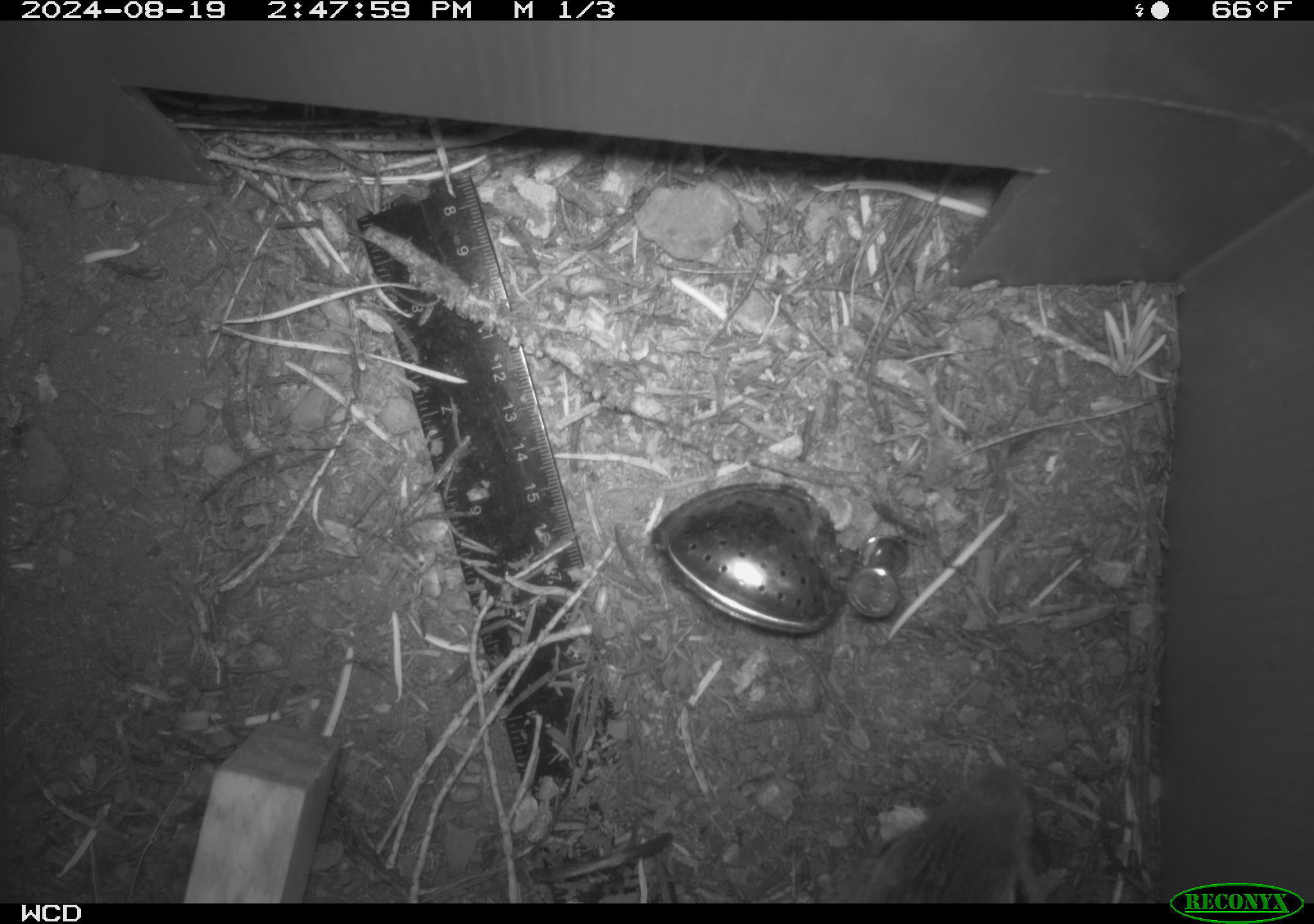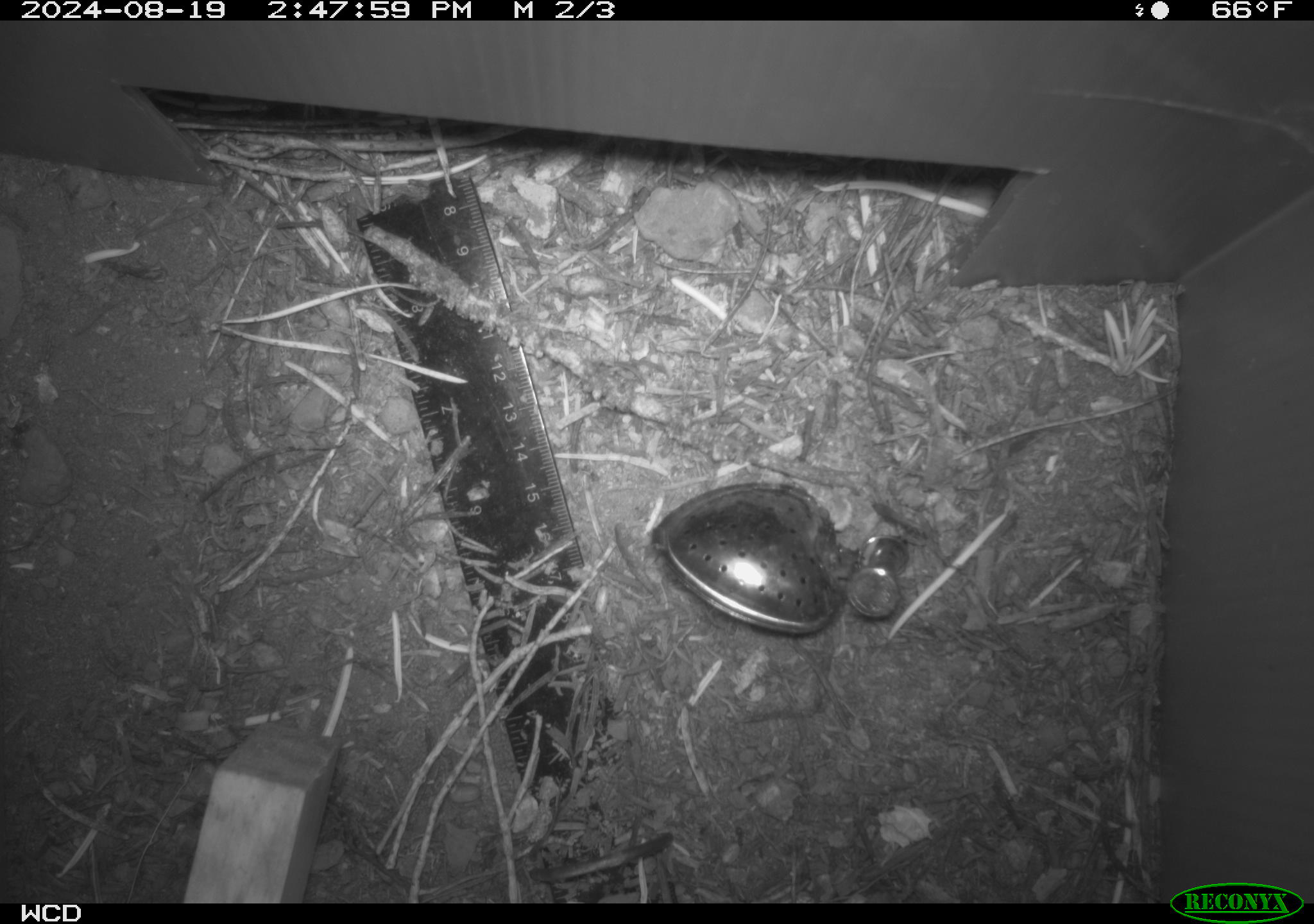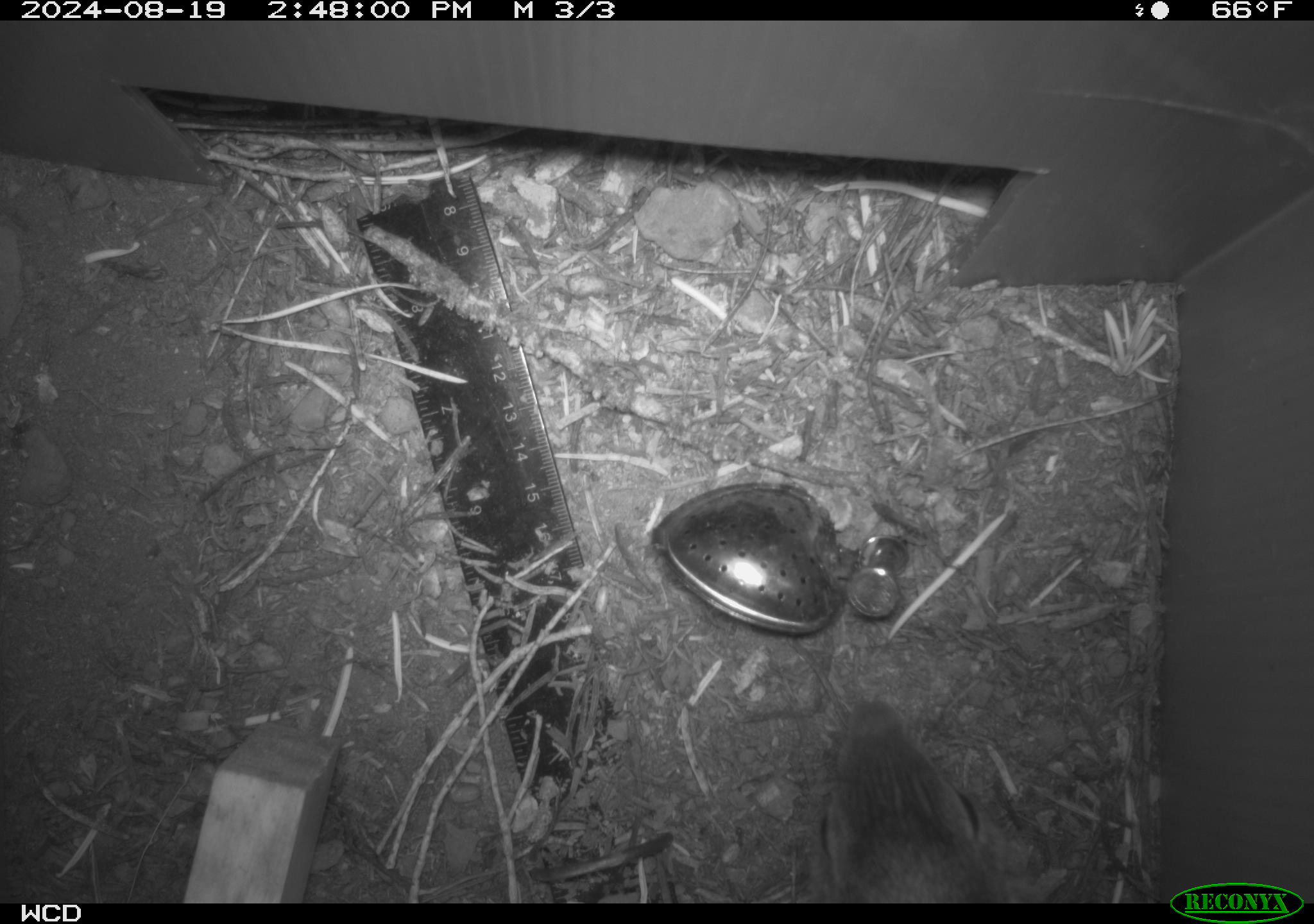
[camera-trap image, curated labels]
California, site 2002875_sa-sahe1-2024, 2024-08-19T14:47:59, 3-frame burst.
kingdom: Animalia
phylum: Chordata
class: Mammalia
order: Rodentia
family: Sciuridae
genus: Otospermophilus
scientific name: Otospermophilus beecheyi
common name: california ground squirrel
California ground squirrel (Otospermophilus beecheyi).